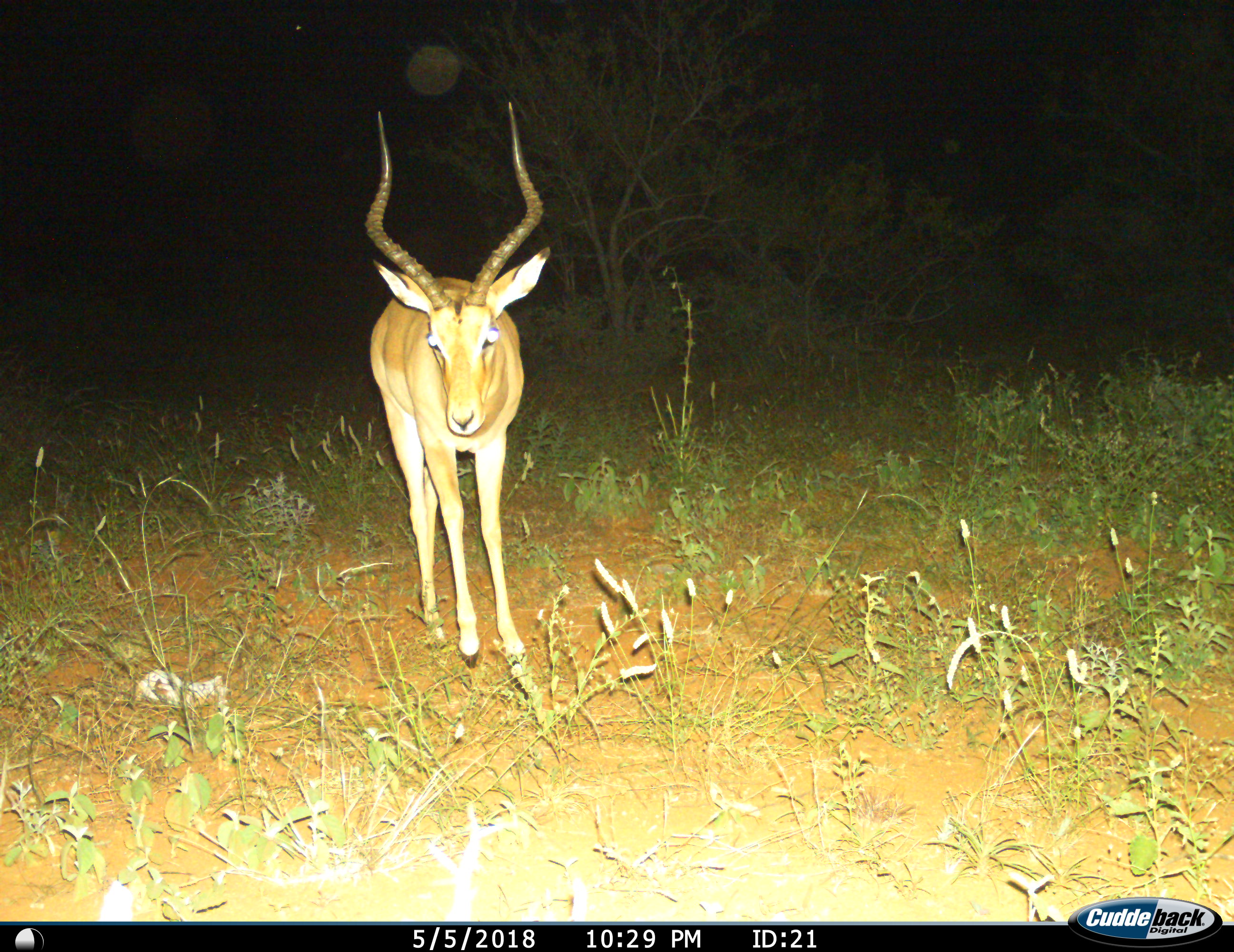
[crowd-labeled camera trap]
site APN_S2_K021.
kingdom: Animalia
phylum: Chordata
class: Mammalia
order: Artiodactyla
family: Bovidae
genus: Aepyceros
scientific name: Aepyceros melampus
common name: impala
Impala (Aepyceros melampus), count 1. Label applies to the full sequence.